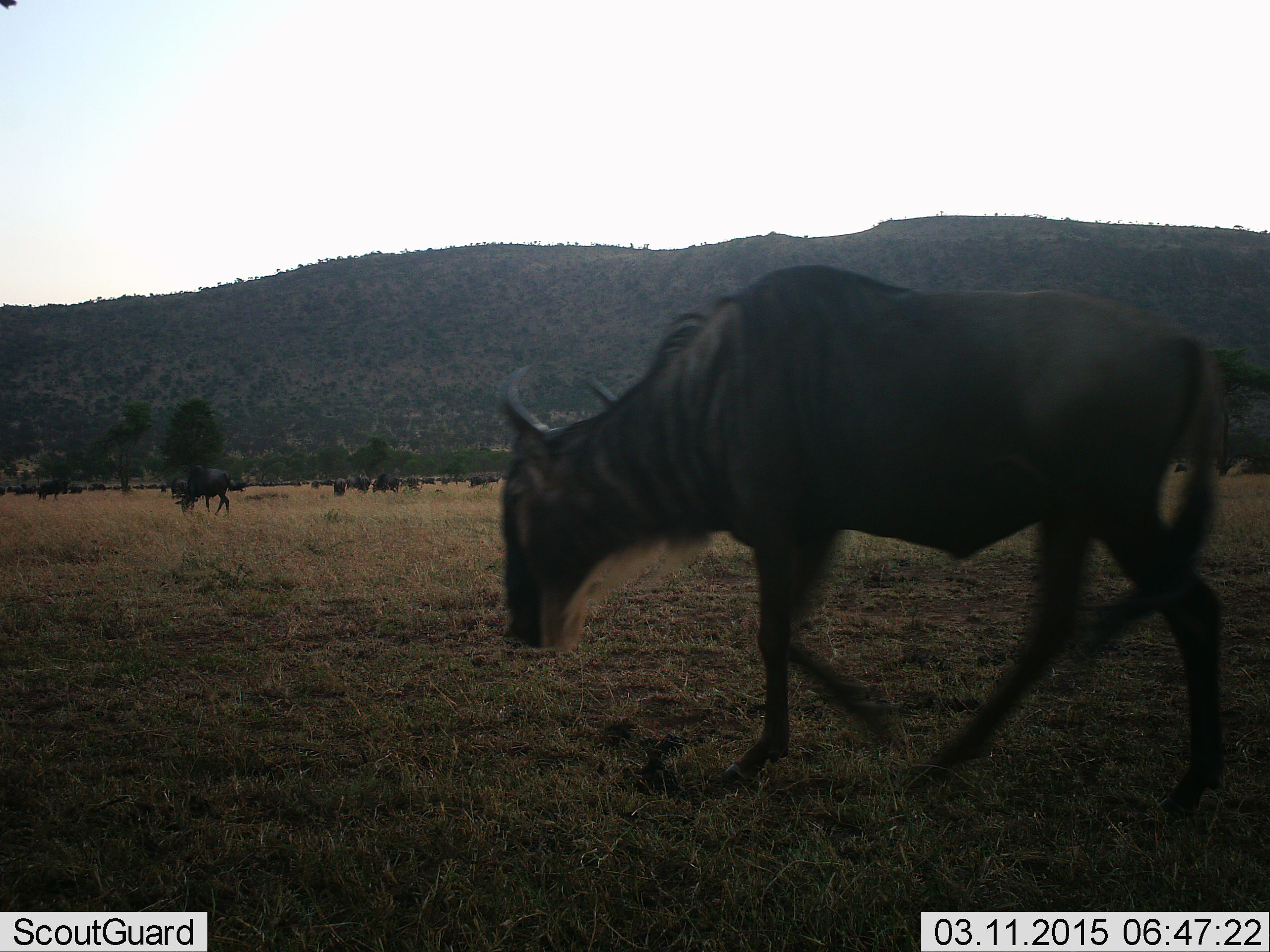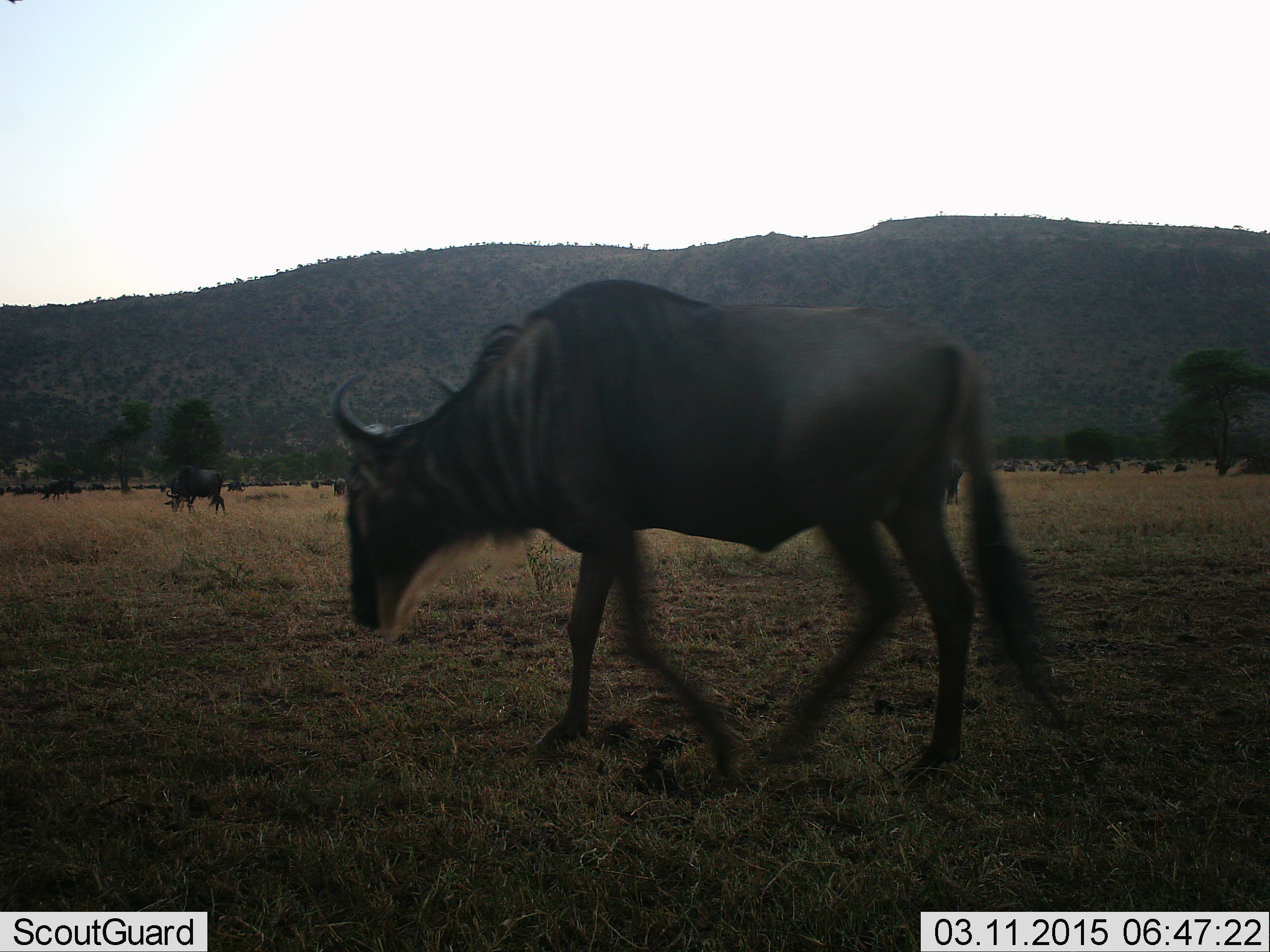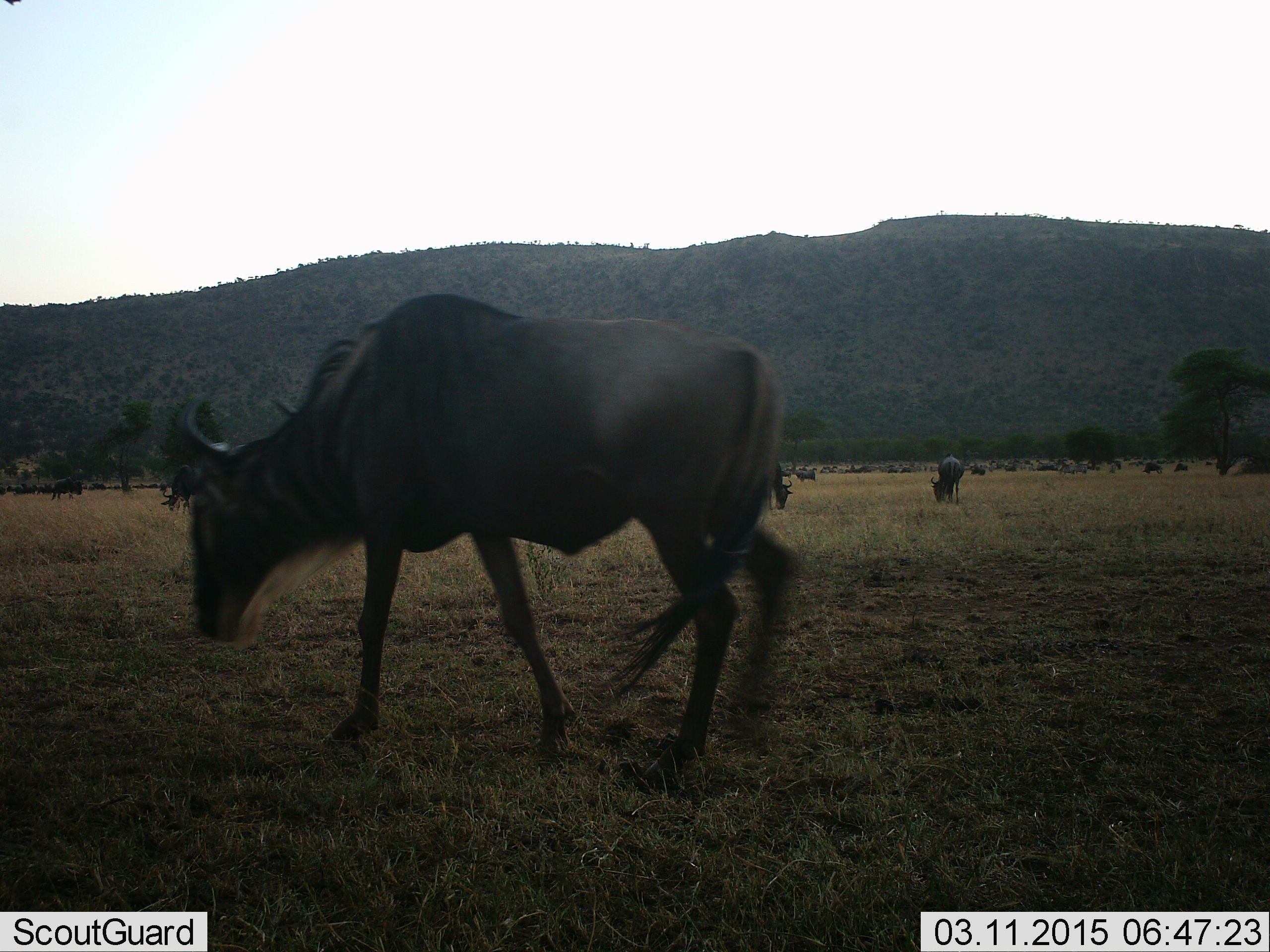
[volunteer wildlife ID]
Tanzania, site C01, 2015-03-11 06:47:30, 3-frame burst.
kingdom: Animalia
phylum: Chordata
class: Mammalia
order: Artiodactyla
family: Bovidae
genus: Connochaetes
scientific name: Connochaetes taurinus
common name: blue wildebeest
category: wildebeest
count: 11-50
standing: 20%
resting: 0%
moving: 100%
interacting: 0%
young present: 0%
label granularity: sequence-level